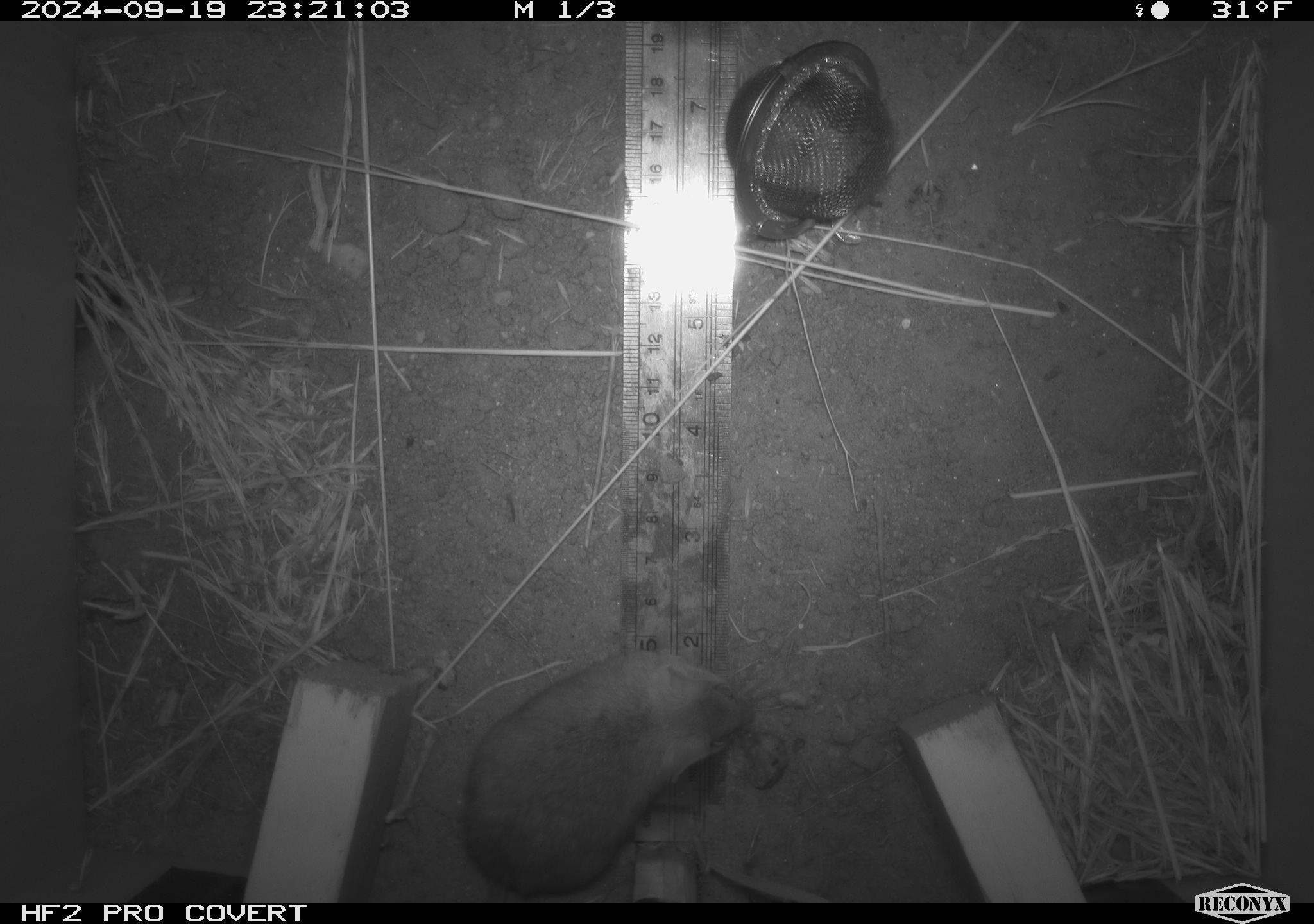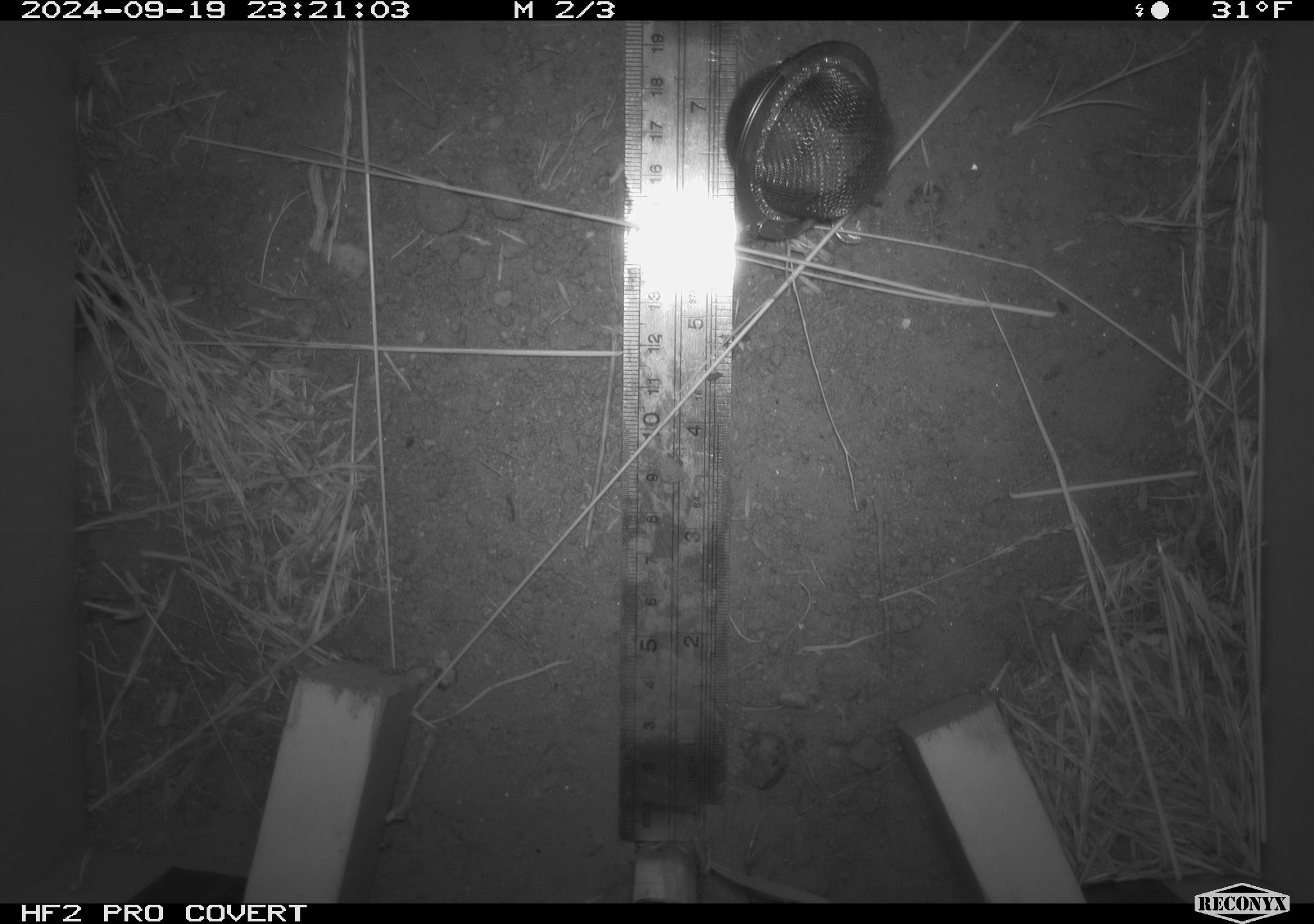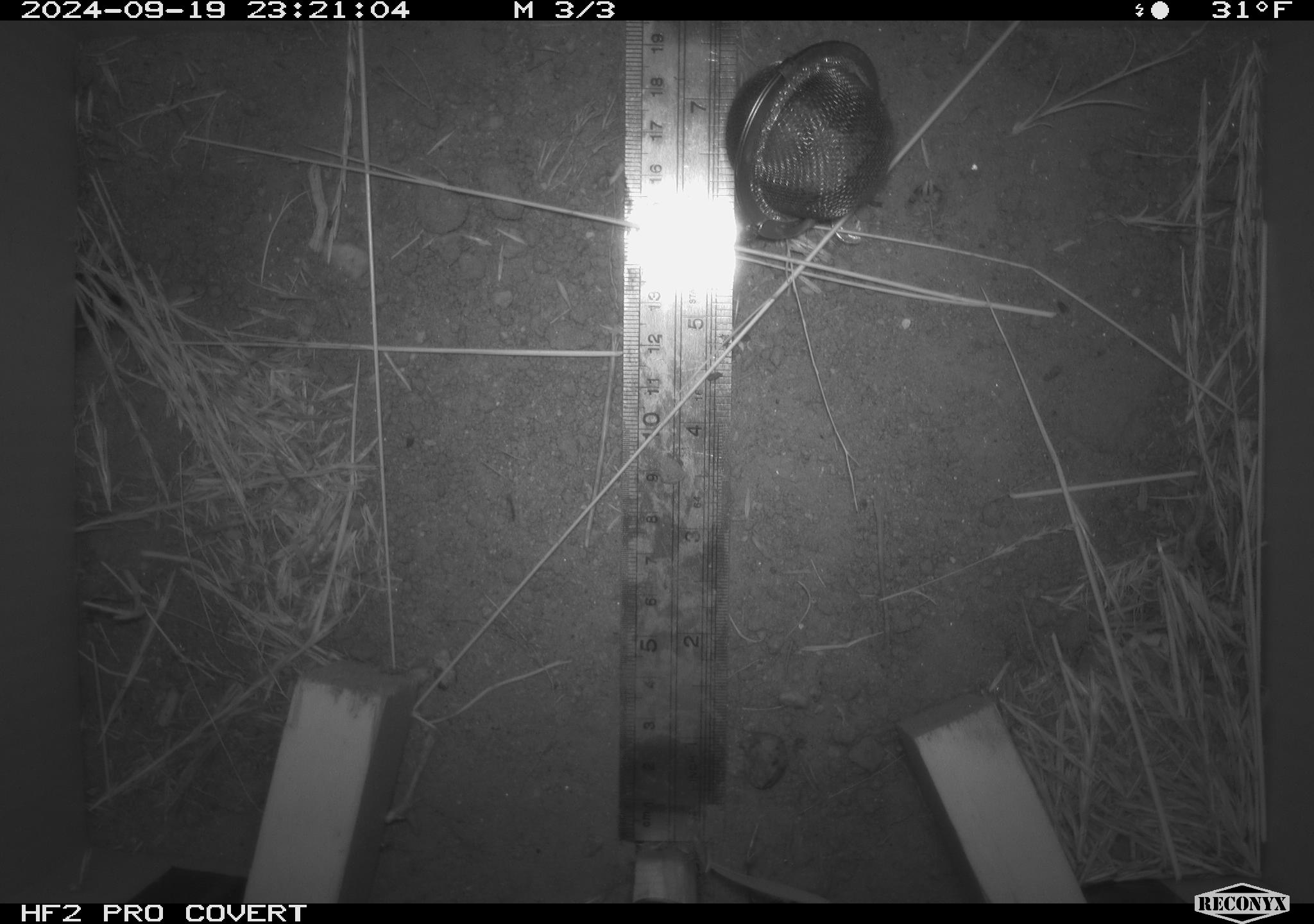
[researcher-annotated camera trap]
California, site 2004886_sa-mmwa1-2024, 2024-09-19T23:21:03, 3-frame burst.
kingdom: Animalia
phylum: Chordata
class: Mammalia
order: Rodentia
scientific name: Rodentia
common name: mouse species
Mouse species (Rodentia).